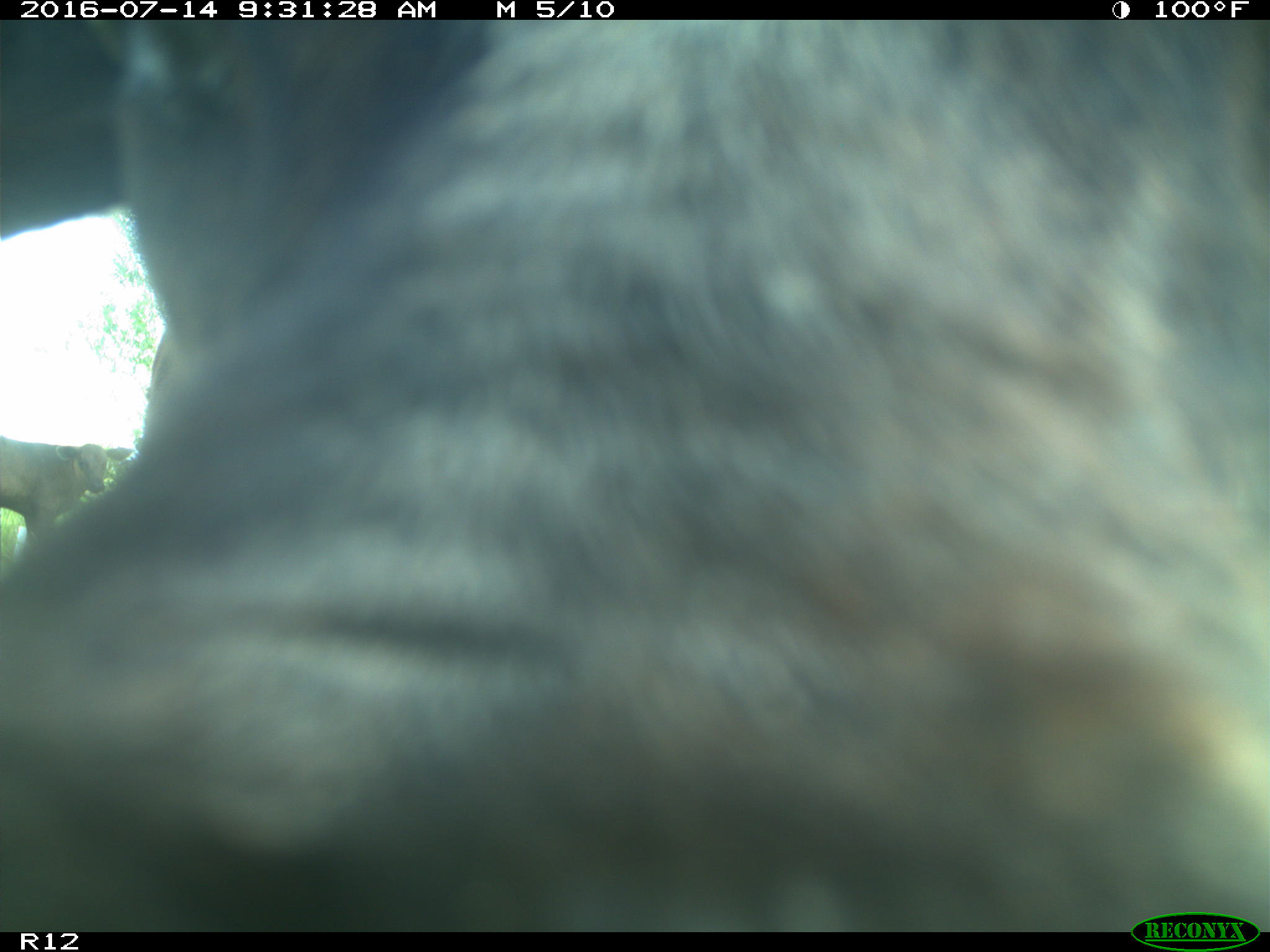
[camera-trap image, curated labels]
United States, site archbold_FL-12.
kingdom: Animalia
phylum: Chordata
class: Mammalia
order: Artiodactyla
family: Bovidae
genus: Bos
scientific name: Bos taurus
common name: domestic cow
Bos taurus (domestic cow).